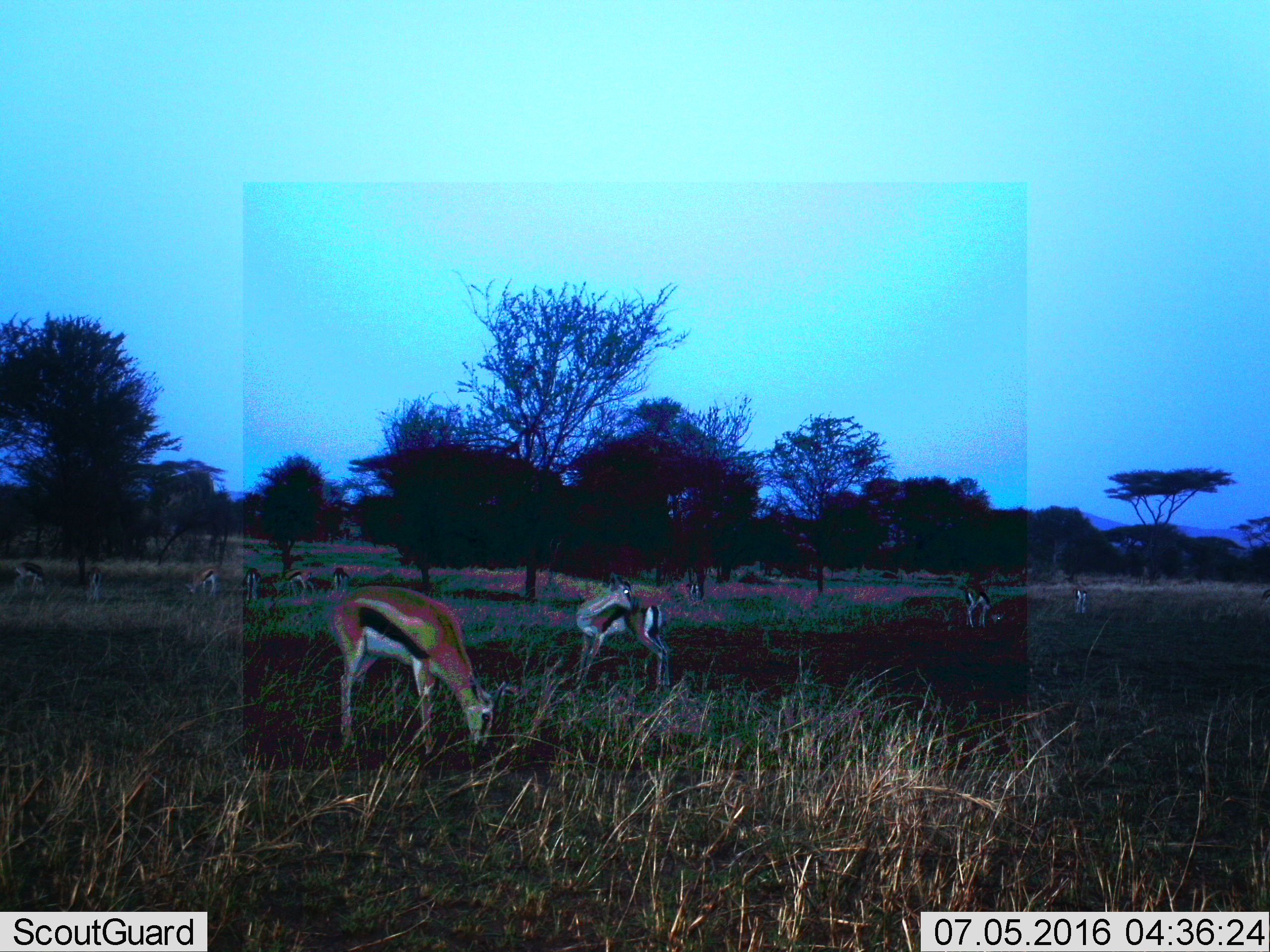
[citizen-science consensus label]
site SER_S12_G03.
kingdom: Animalia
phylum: Chordata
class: Mammalia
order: Artiodactyla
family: Bovidae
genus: Eudorcas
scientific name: Eudorcas thomsonii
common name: thomson's gazelle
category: gazellethomsons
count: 11-50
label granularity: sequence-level